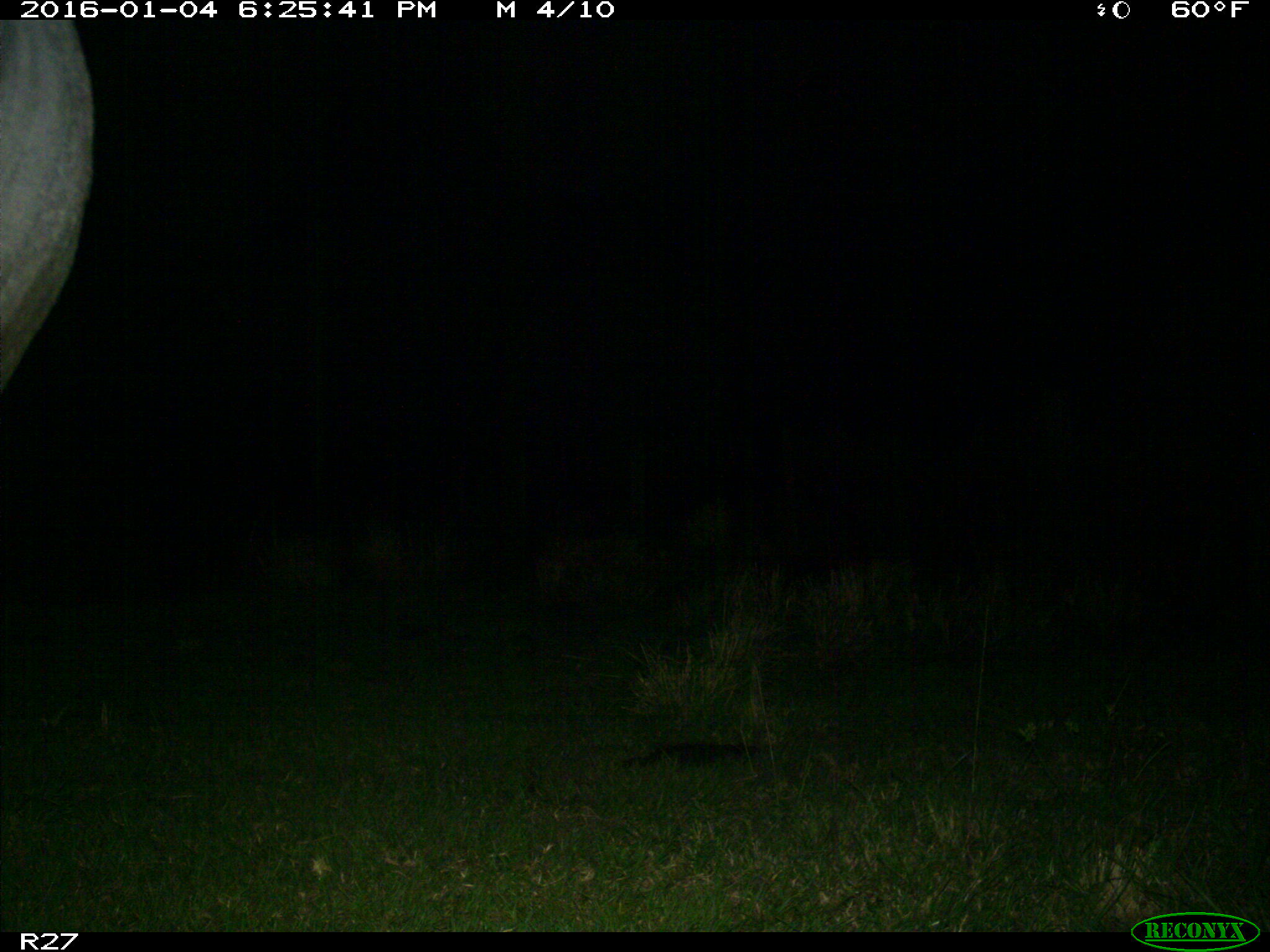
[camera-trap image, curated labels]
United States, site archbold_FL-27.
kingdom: Animalia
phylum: Chordata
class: Mammalia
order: Artiodactyla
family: Bovidae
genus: Bos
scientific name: Bos taurus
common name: domestic cow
Bos taurus (domestic cow).